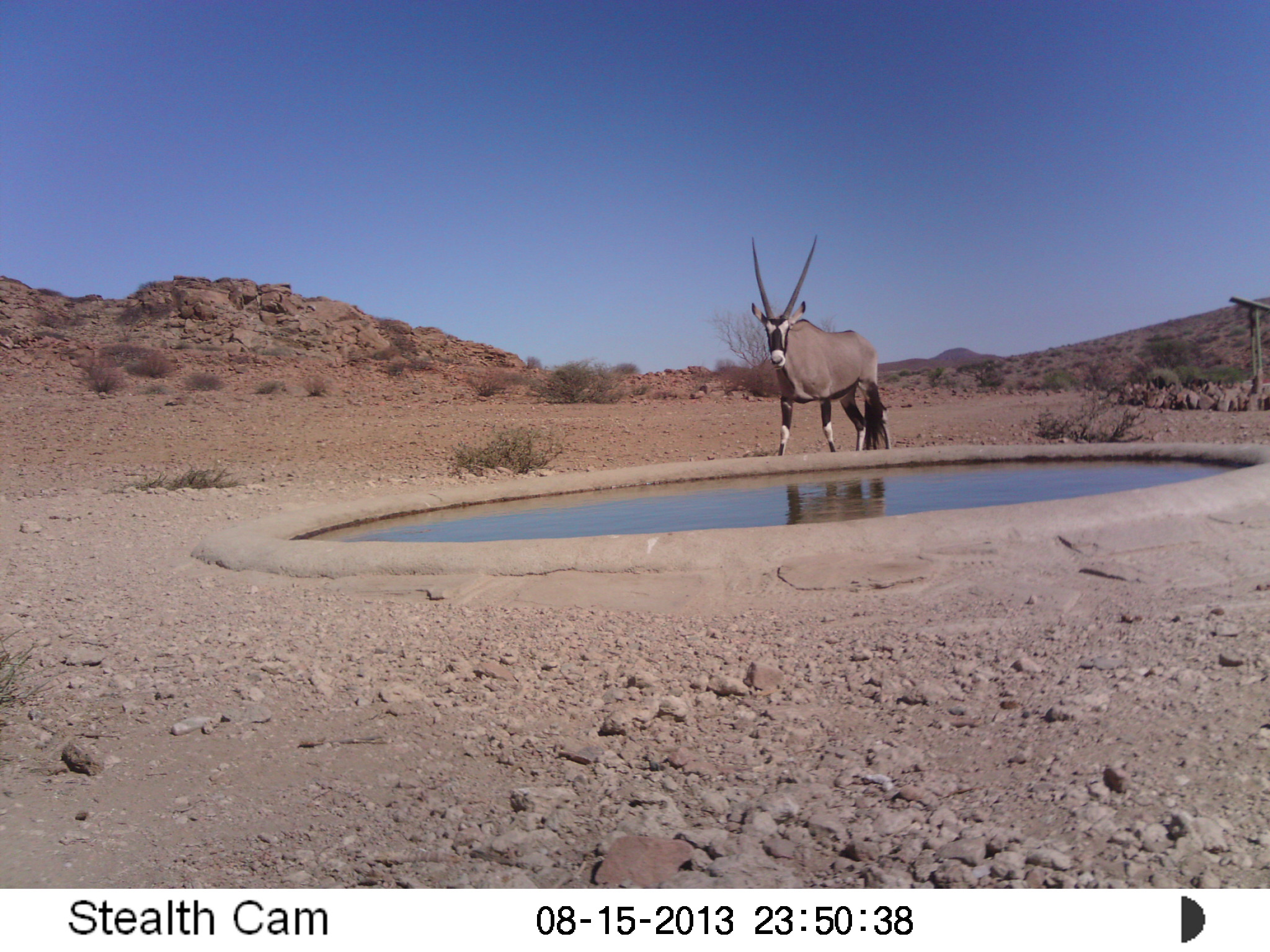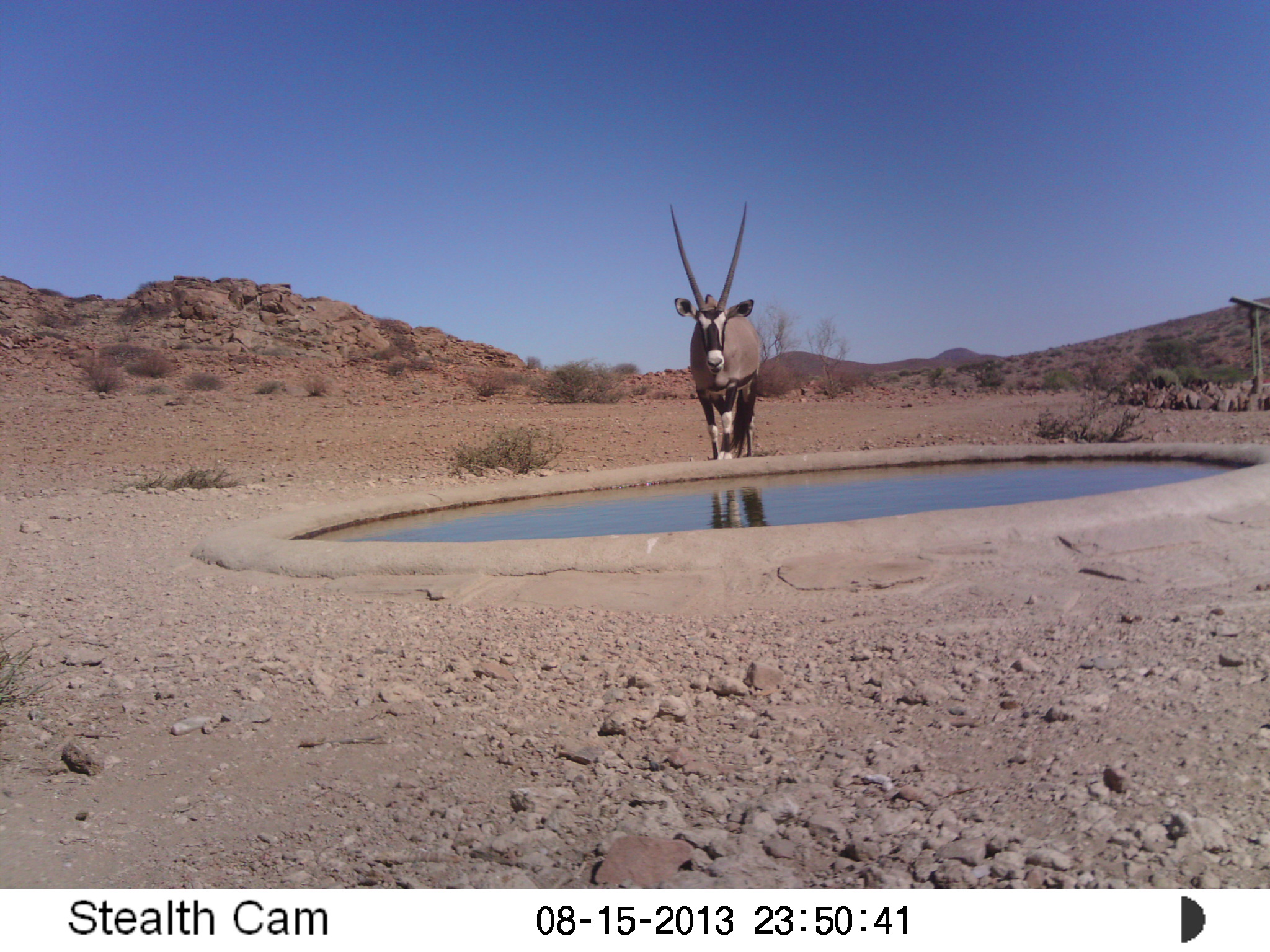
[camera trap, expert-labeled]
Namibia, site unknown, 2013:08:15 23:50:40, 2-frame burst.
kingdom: Animalia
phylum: Chordata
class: Mammalia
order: Artiodactyla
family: Bovidae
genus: Oryx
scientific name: Oryx gazella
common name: gemsbok